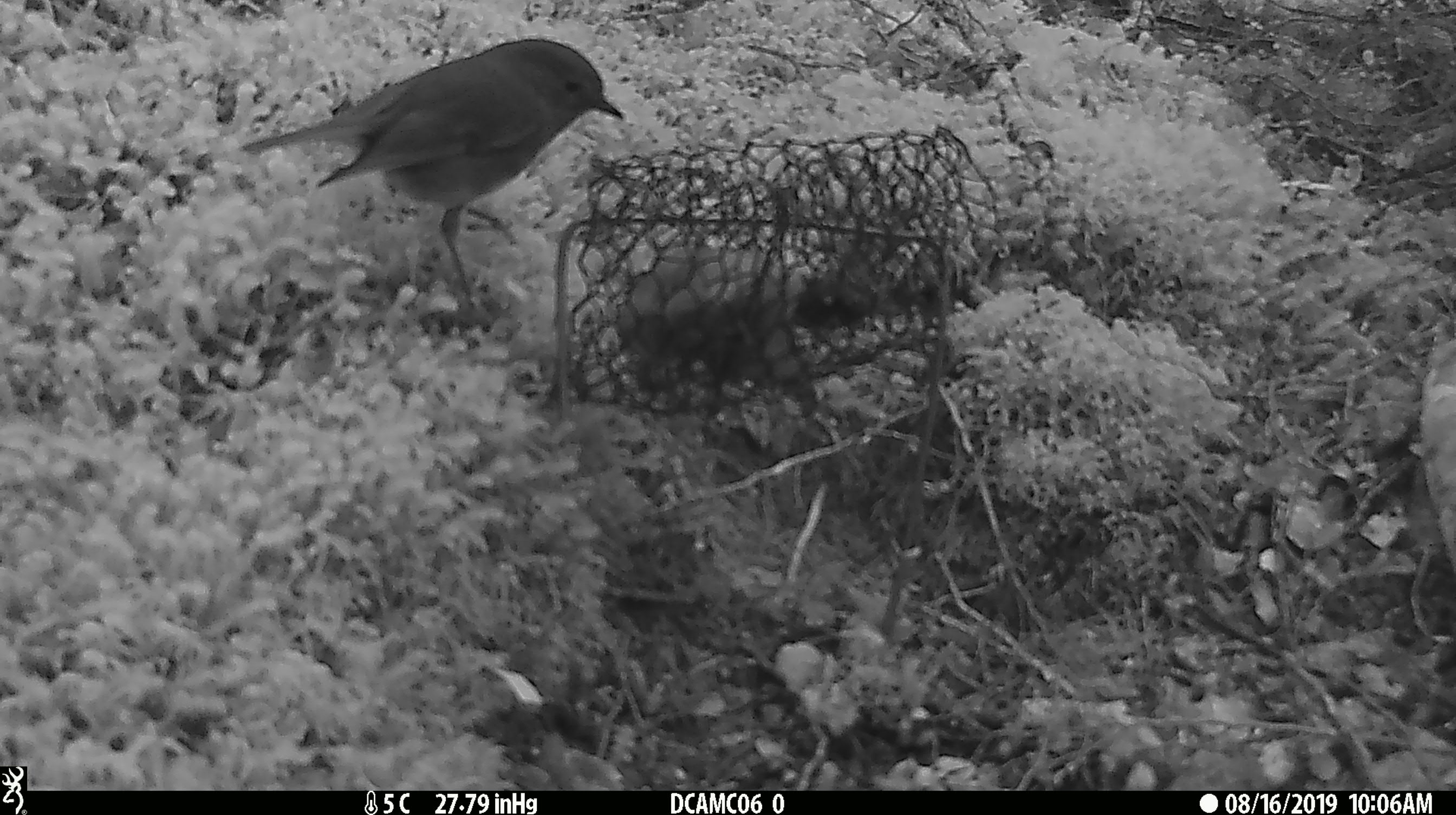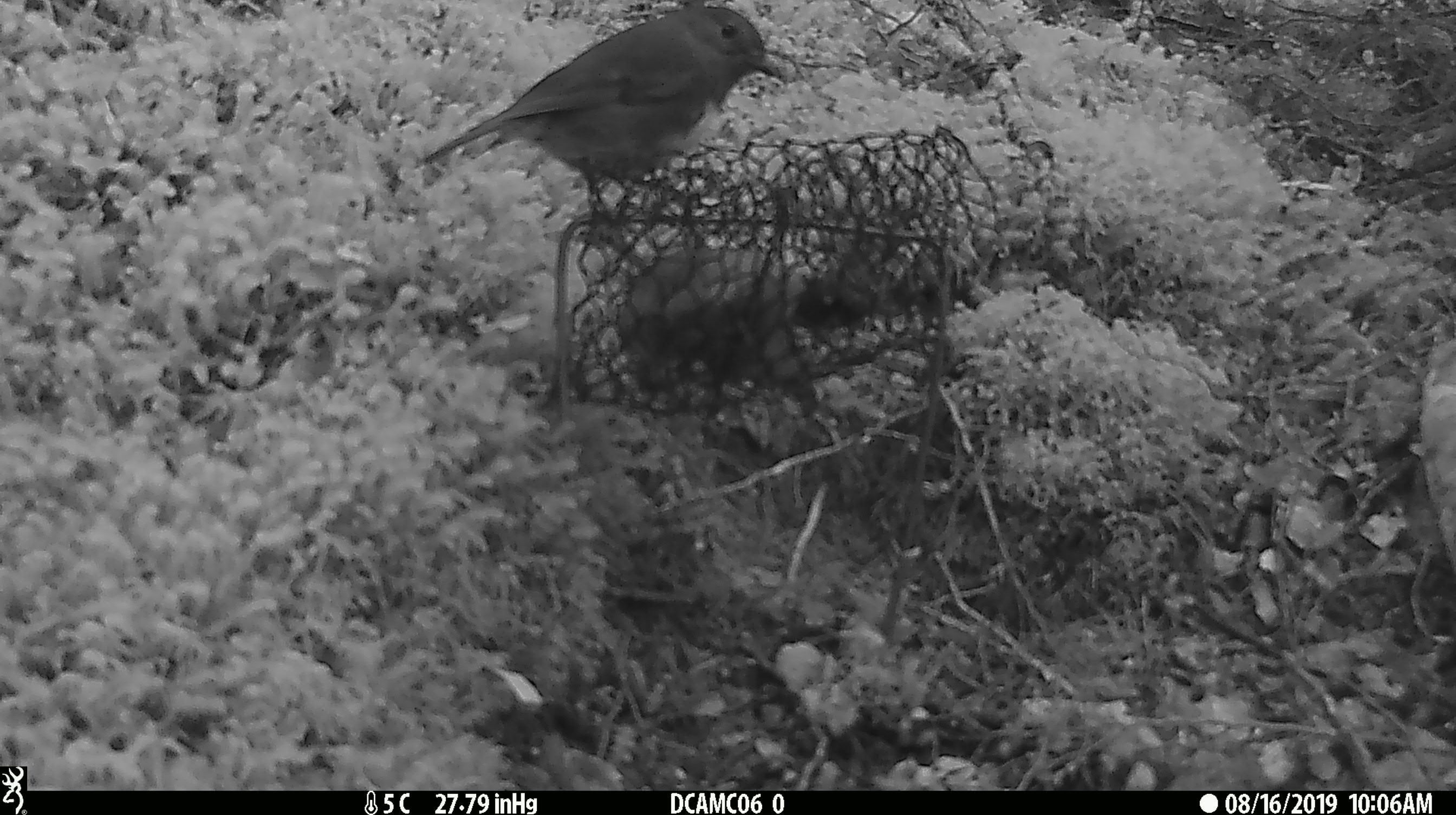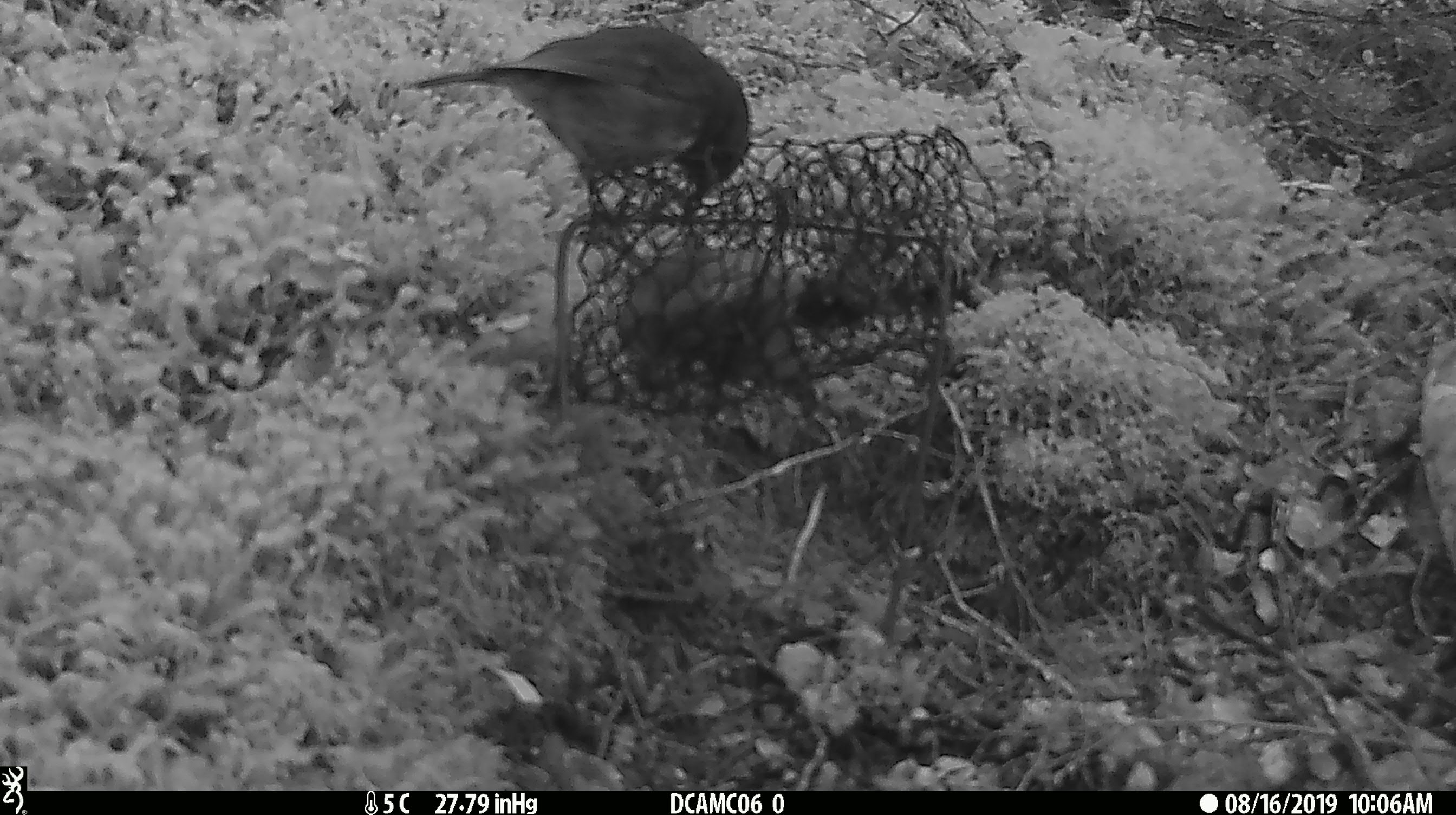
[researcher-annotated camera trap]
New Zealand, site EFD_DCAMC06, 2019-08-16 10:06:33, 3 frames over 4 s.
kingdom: Animalia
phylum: Chordata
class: Aves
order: Passeriformes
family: Petroicidae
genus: Petroica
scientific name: Petroica australis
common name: new zealand robin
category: robin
Robin (new zealand robin) (Petroica australis).